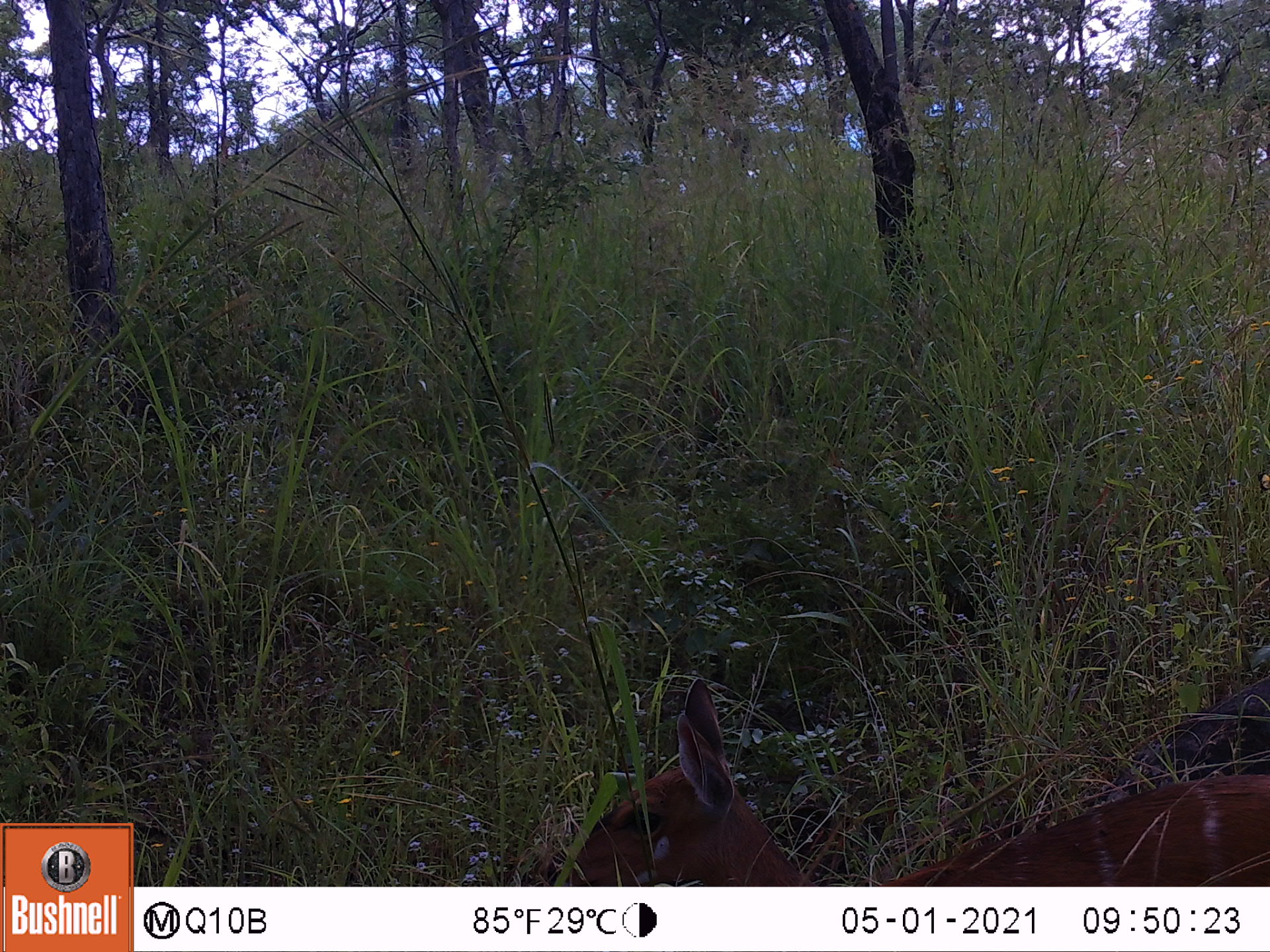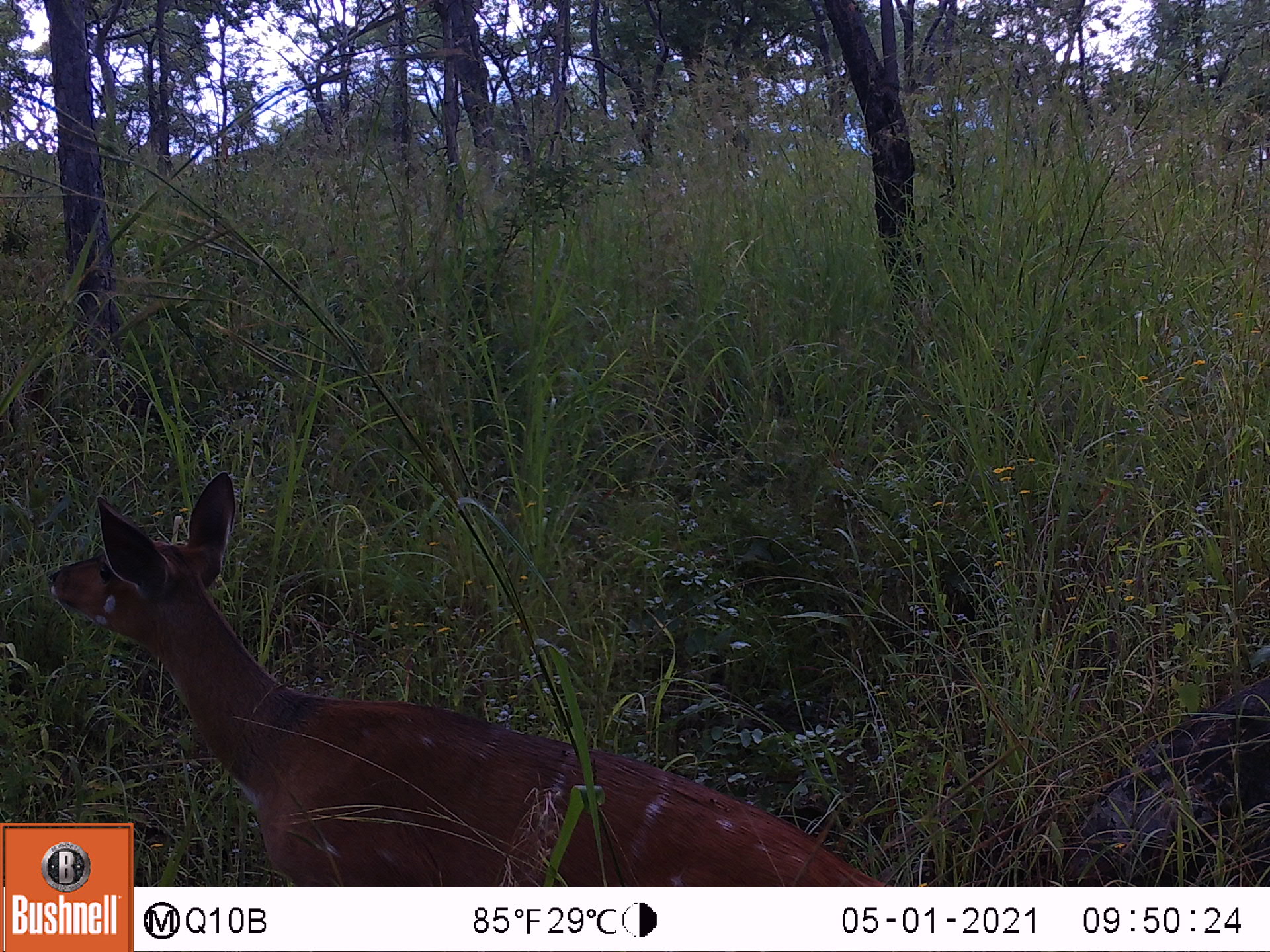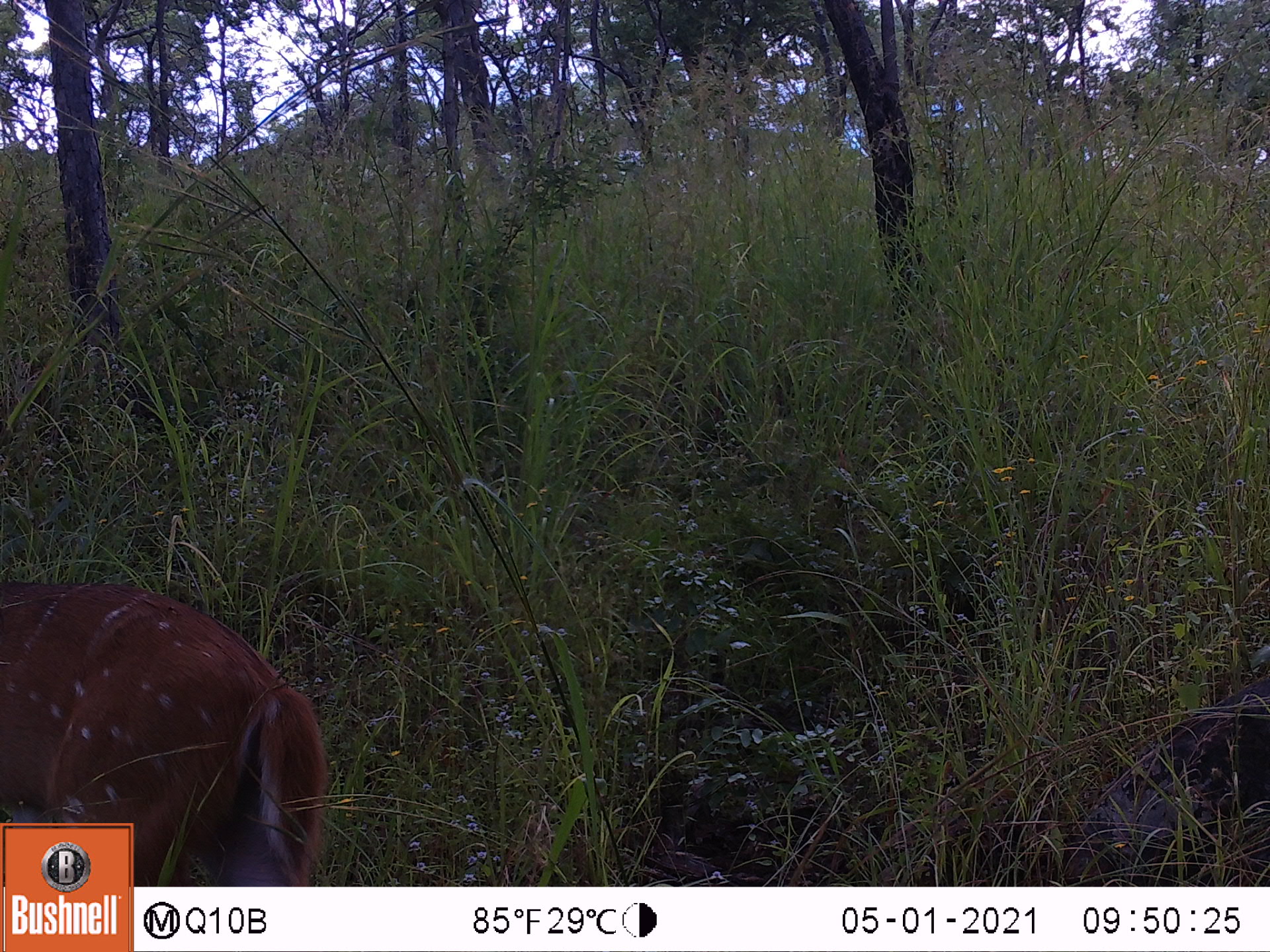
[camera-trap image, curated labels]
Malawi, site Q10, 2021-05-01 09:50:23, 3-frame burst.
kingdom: Animalia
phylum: Chordata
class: Mammalia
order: Artiodactyla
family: Bovidae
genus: Tragelaphus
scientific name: Tragelaphus sylvaticus sylvaticus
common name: cape bushbuck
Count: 1.